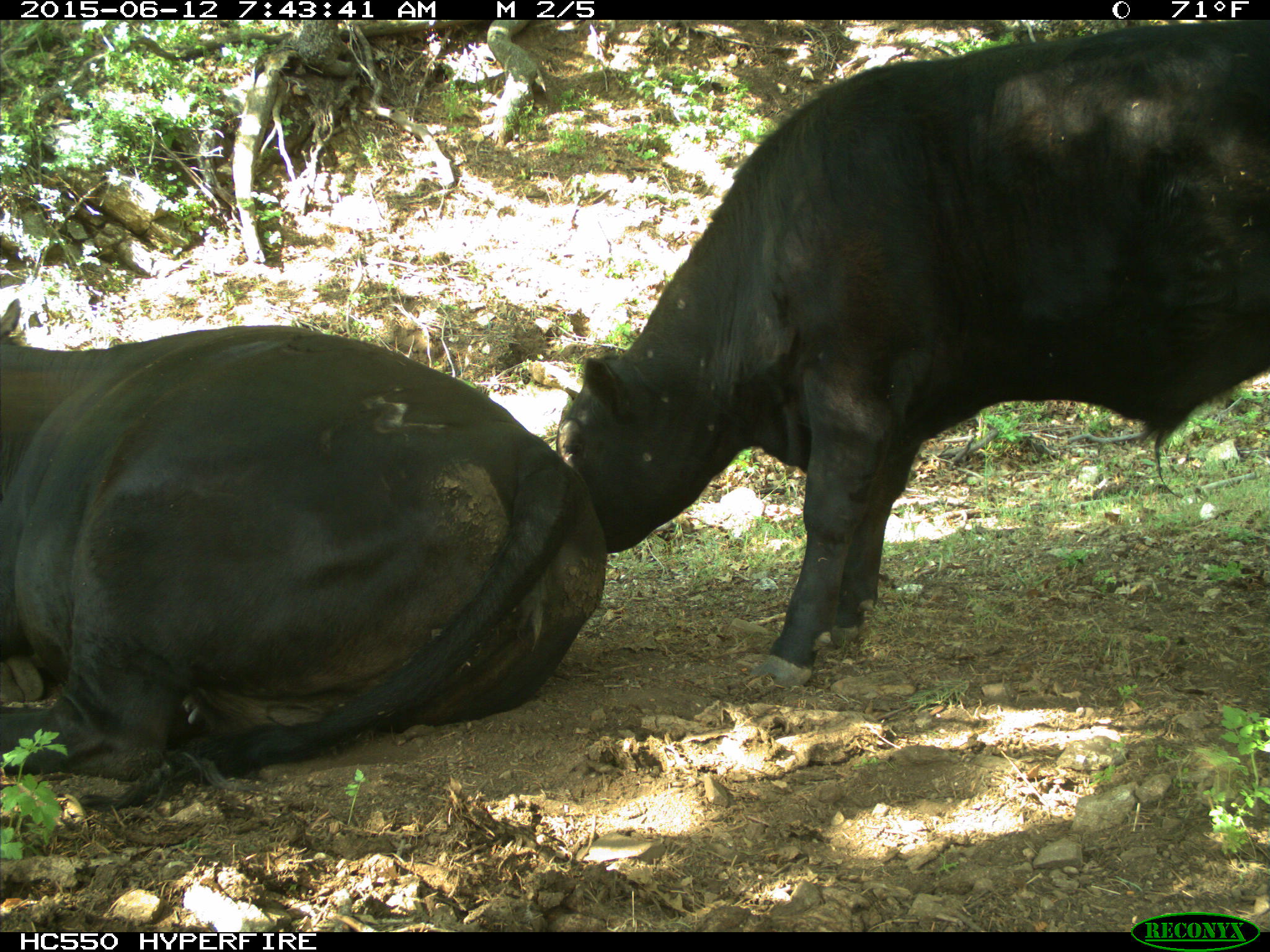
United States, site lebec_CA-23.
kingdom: Animalia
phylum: Chordata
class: Mammalia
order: Artiodactyla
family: Bovidae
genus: Bos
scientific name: Bos taurus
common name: domestic cow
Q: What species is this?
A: Bos taurus (domestic cow).